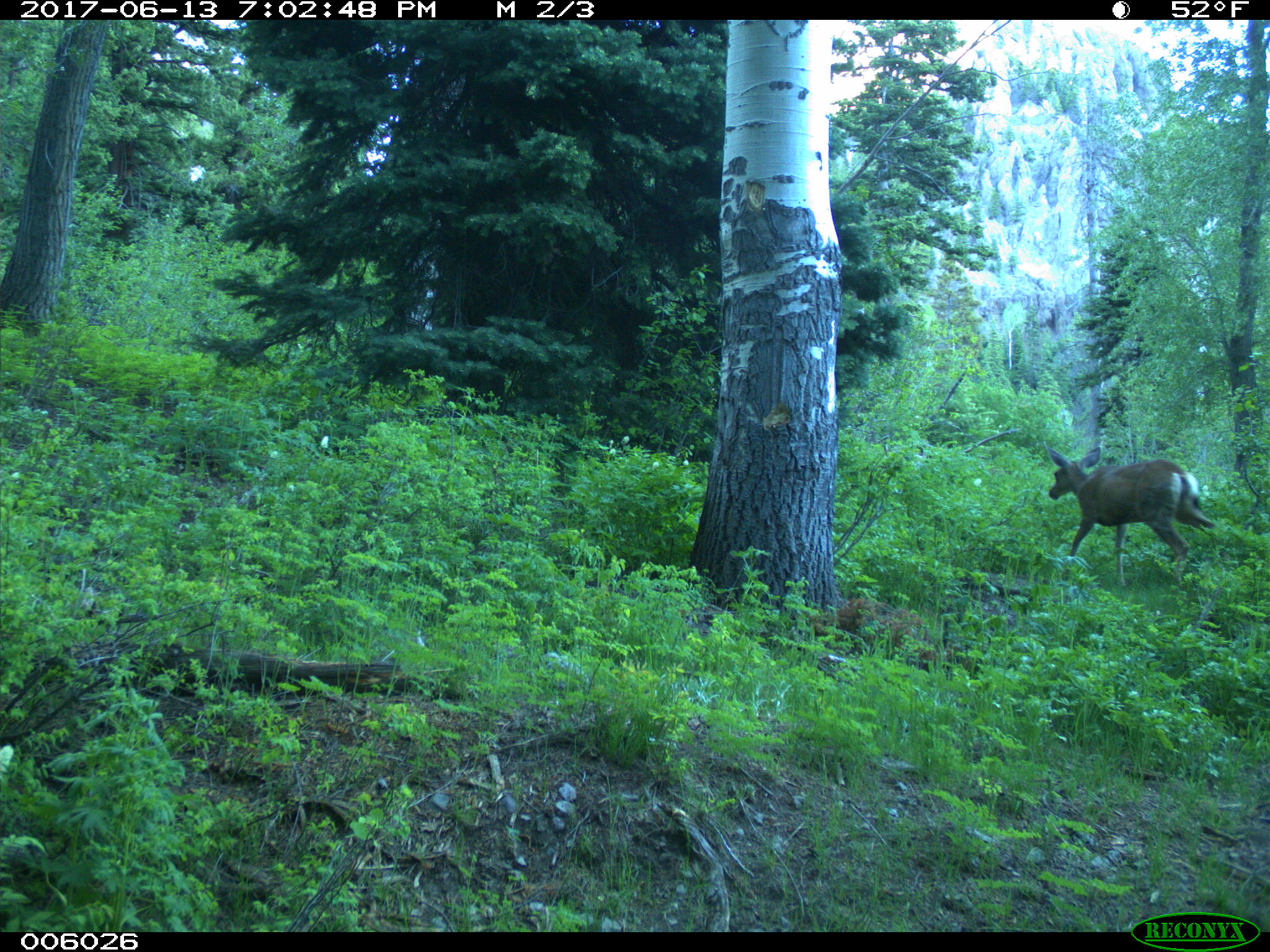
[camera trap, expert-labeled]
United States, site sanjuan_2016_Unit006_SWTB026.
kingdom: Animalia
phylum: Chordata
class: Mammalia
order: Artiodactyla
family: Cervidae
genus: Odocoileus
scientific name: Odocoileus hemionus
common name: mule deer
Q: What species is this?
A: Odocoileus hemionus (mule deer).